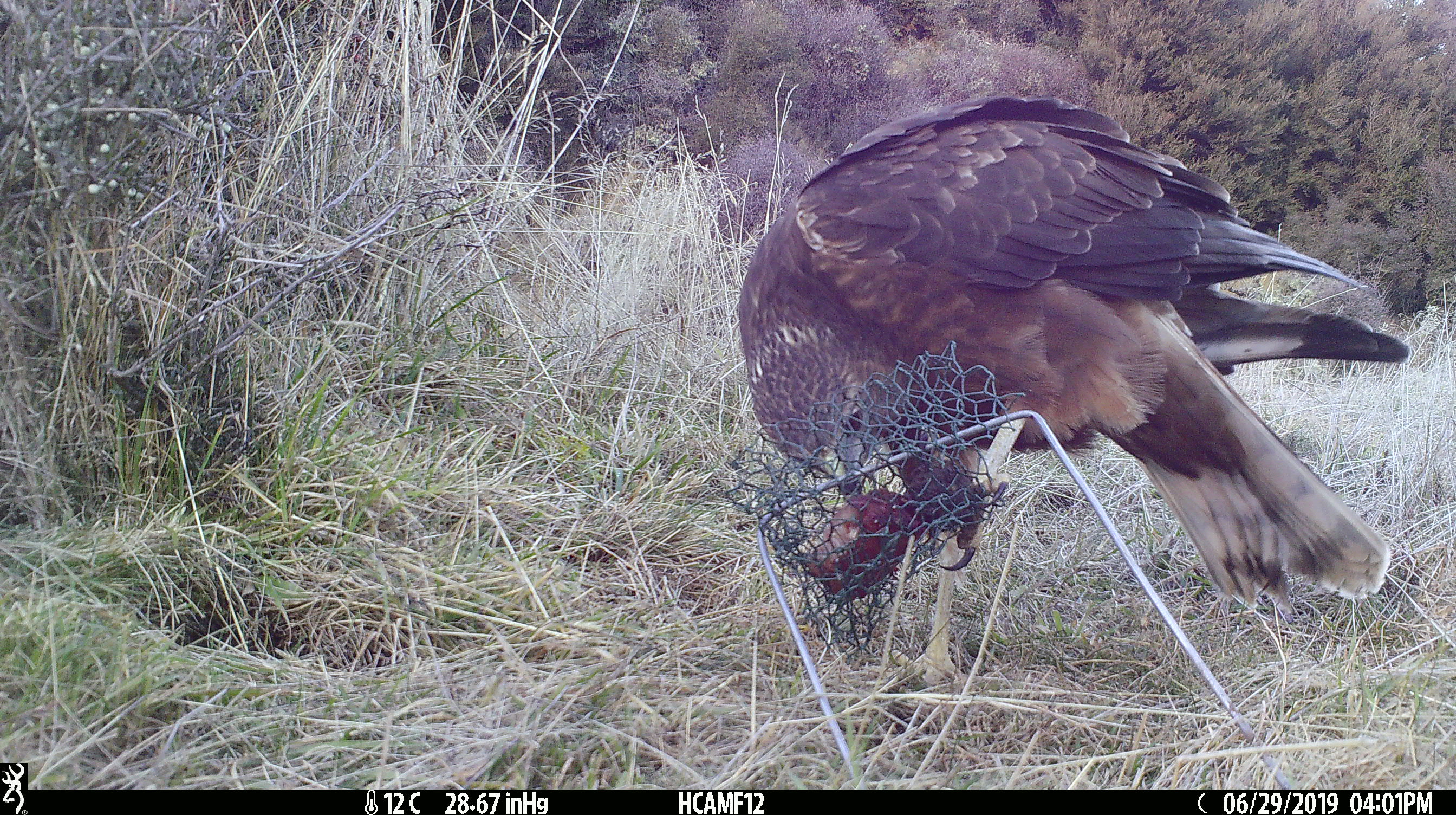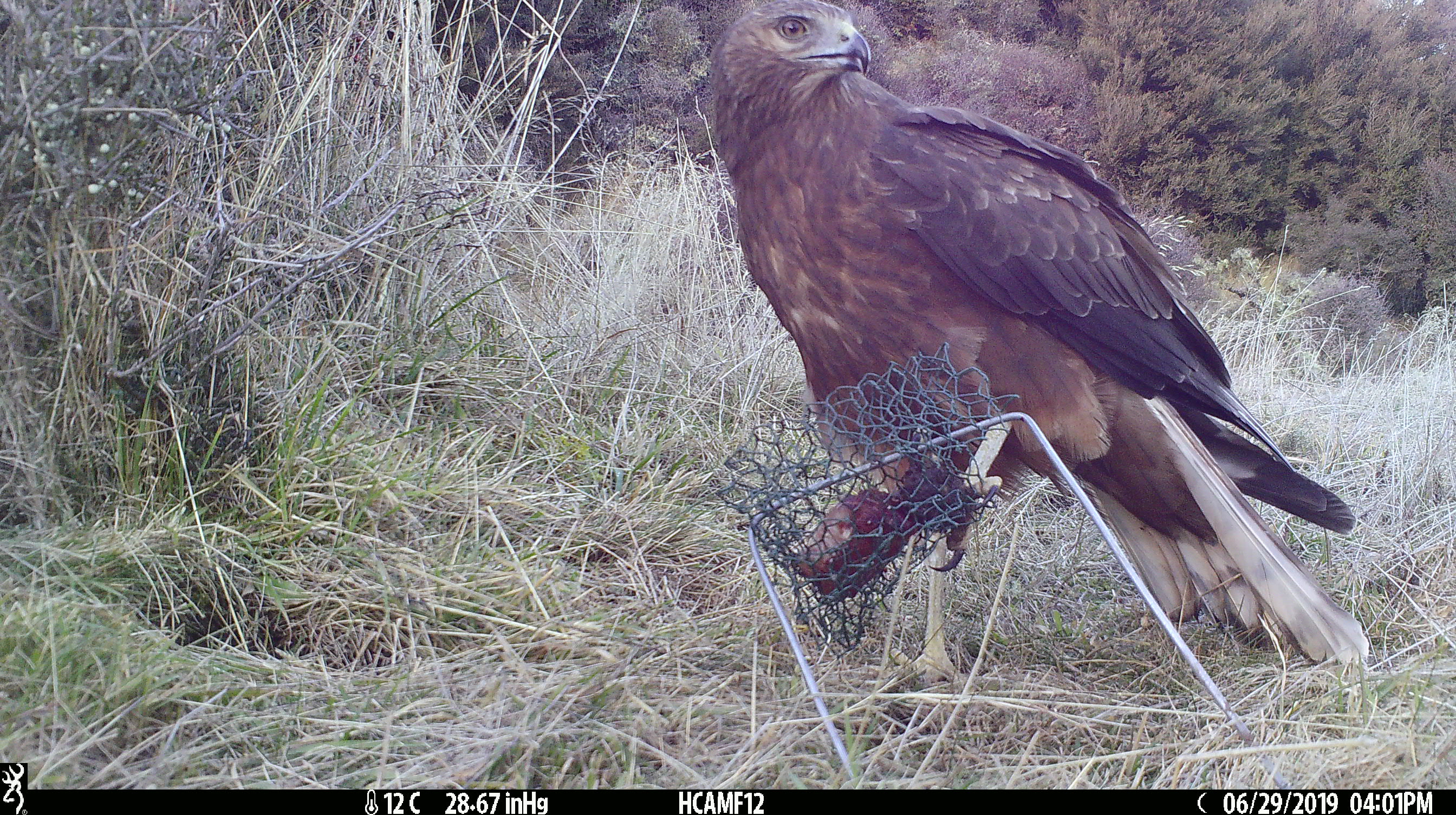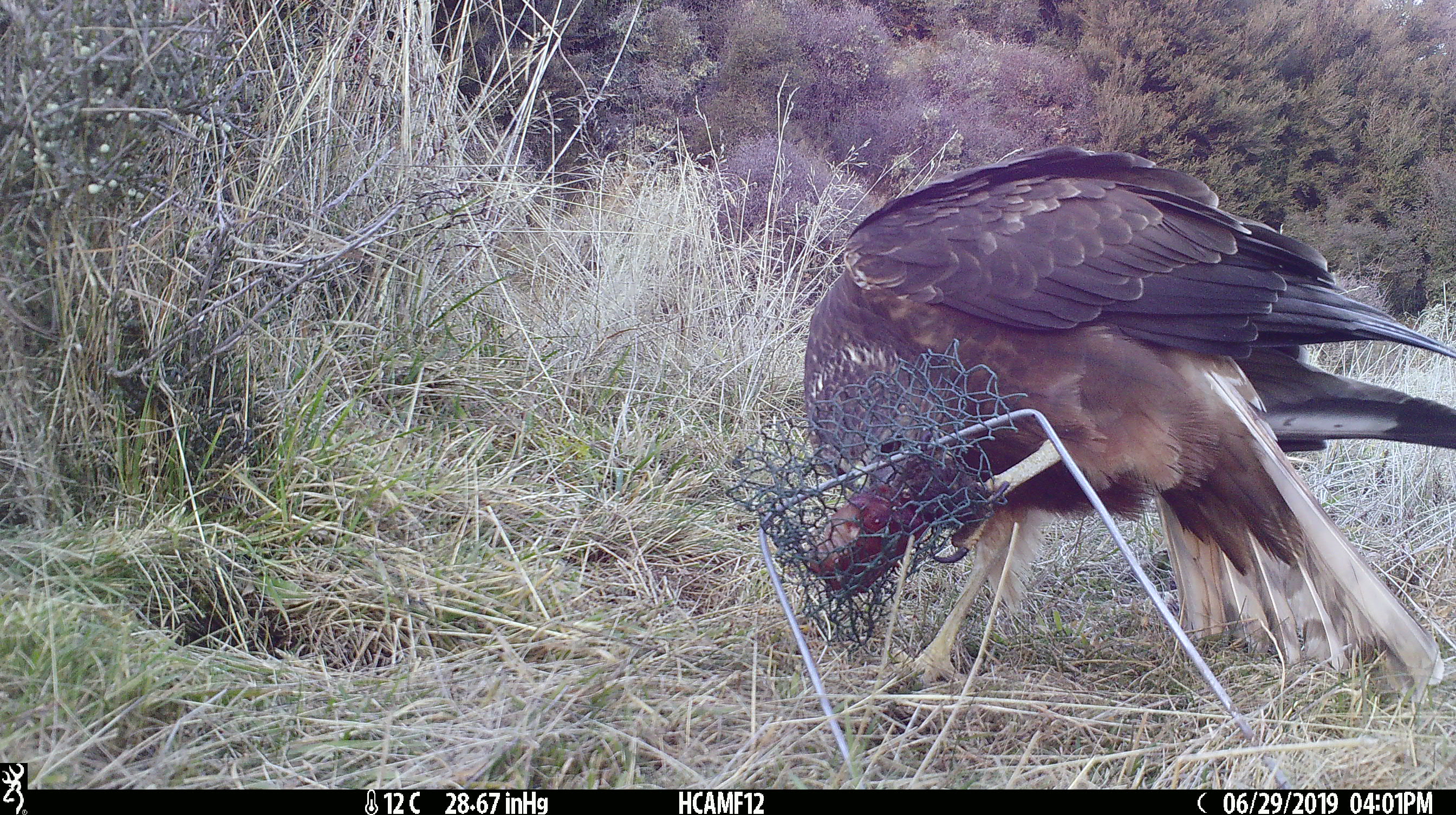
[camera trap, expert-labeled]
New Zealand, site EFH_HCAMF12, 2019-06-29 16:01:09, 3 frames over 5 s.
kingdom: Animalia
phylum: Chordata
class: Aves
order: Accipitriformes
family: Accipitridae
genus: Circus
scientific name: Circus approximans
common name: swamp harrier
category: harrier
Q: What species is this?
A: Harrier (swamp harrier) (Circus approximans).